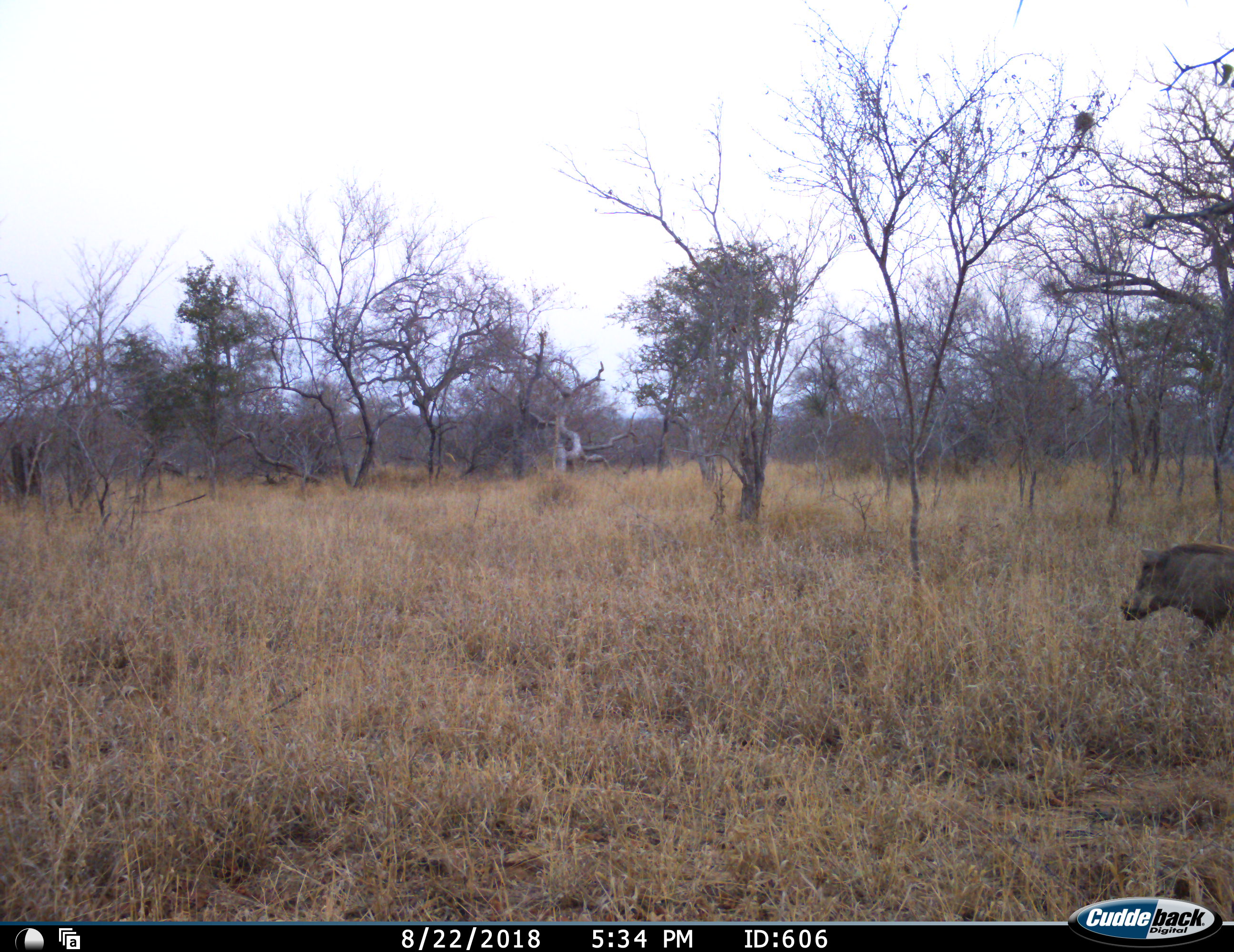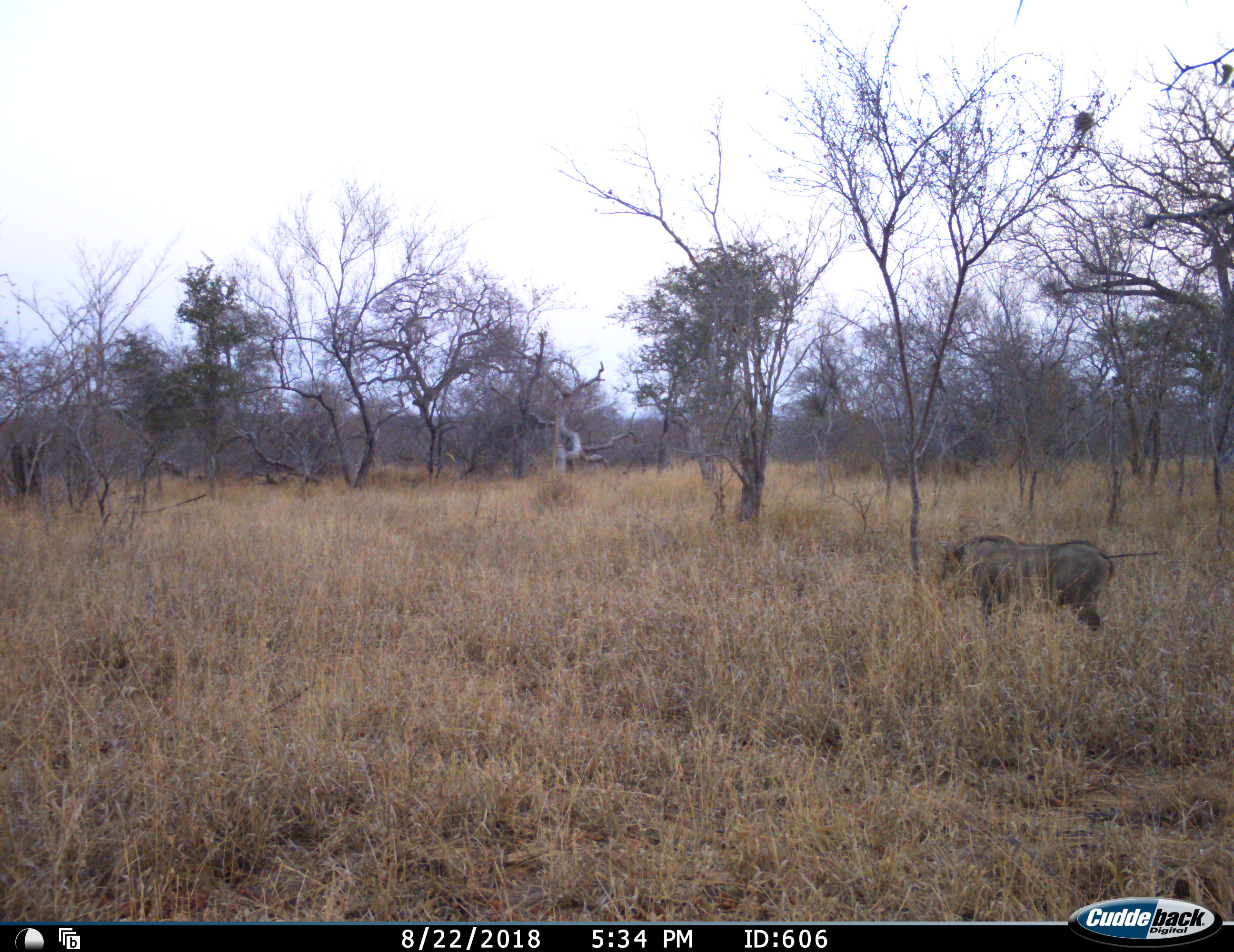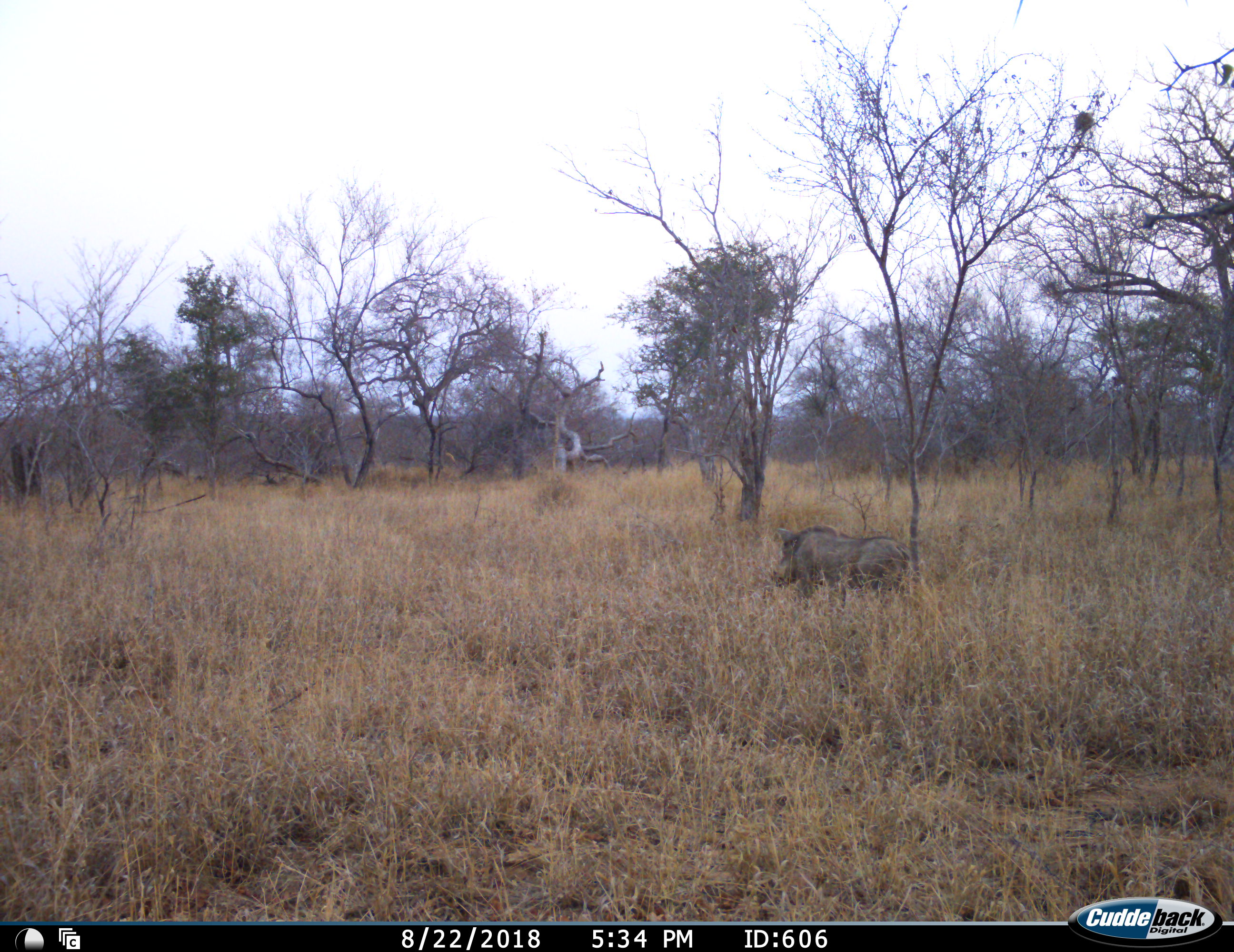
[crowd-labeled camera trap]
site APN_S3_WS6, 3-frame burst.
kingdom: Animalia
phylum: Chordata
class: Mammalia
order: Artiodactyla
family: Suidae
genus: Phacochoerus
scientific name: Phacochoerus africanus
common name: warthog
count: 1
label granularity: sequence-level